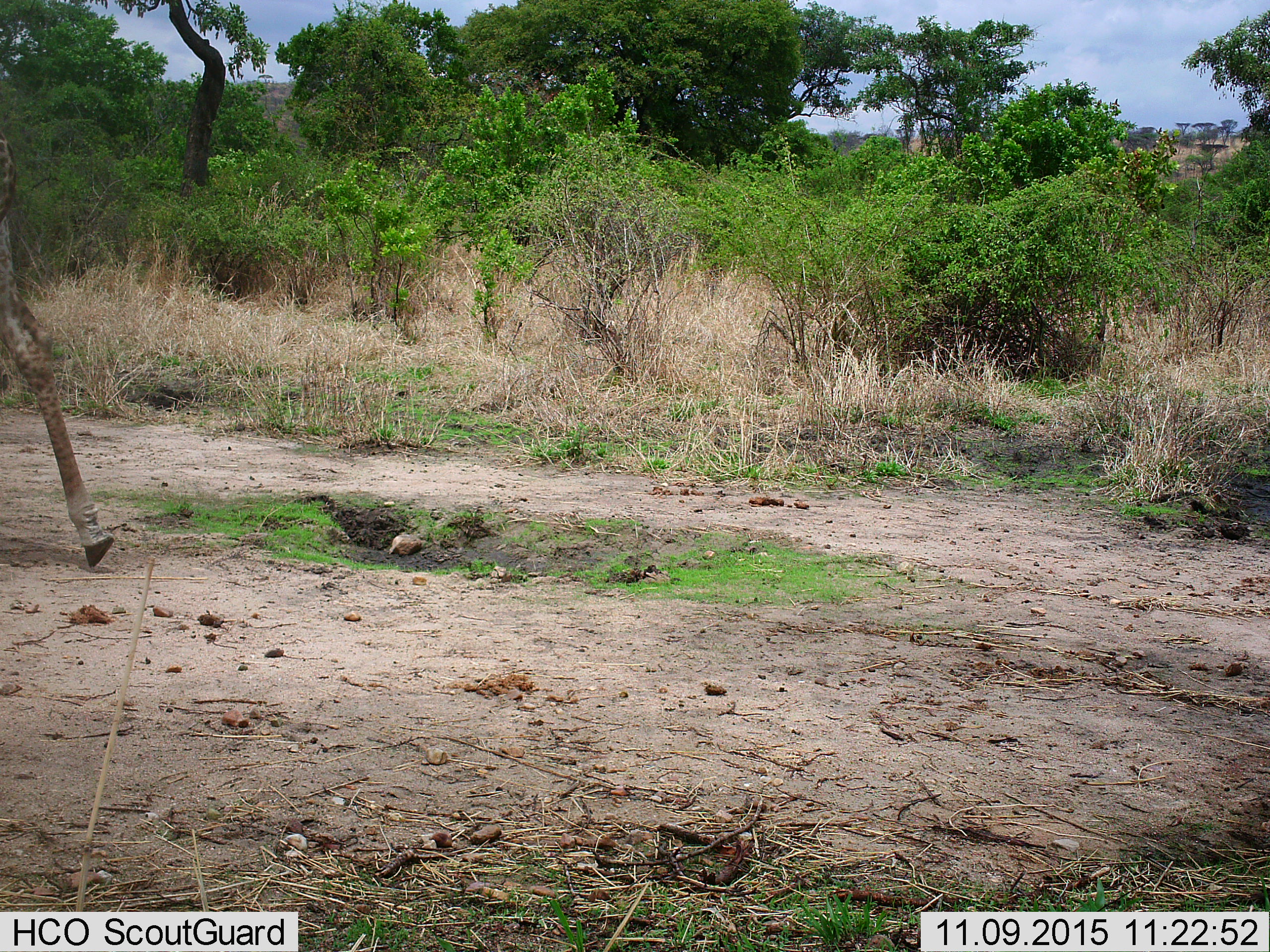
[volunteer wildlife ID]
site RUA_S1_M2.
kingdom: Animalia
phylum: Chordata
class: Mammalia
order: Artiodactyla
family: Giraffidae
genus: Giraffa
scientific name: Giraffa camelopardalis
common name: giraffe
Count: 1.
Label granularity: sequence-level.